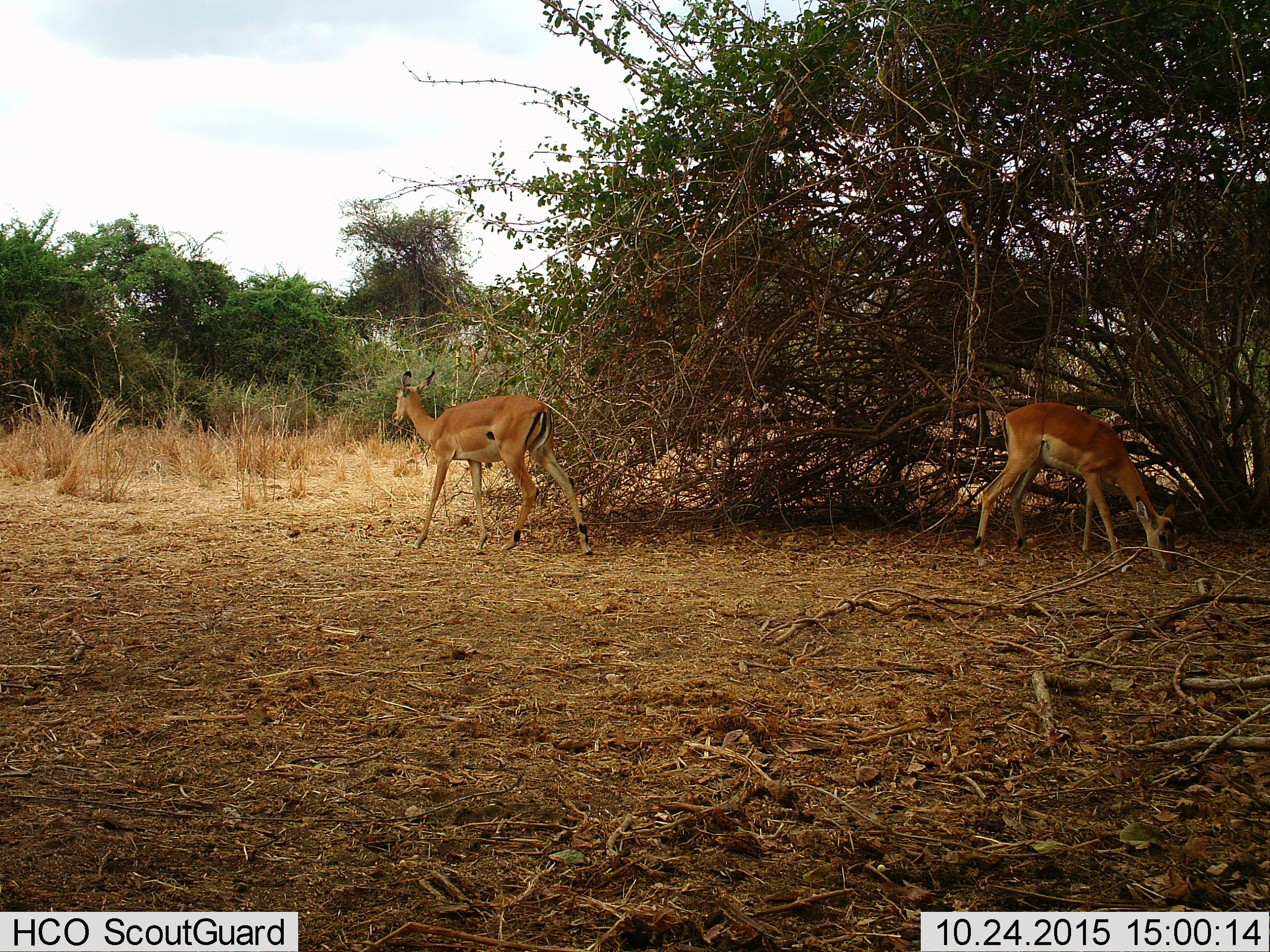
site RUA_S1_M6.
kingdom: Animalia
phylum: Chordata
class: Mammalia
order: Artiodactyla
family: Bovidae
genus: Aepyceros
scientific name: Aepyceros melampus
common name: impala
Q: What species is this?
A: Impala (Aepyceros melampus).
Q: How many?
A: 2.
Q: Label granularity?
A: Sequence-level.